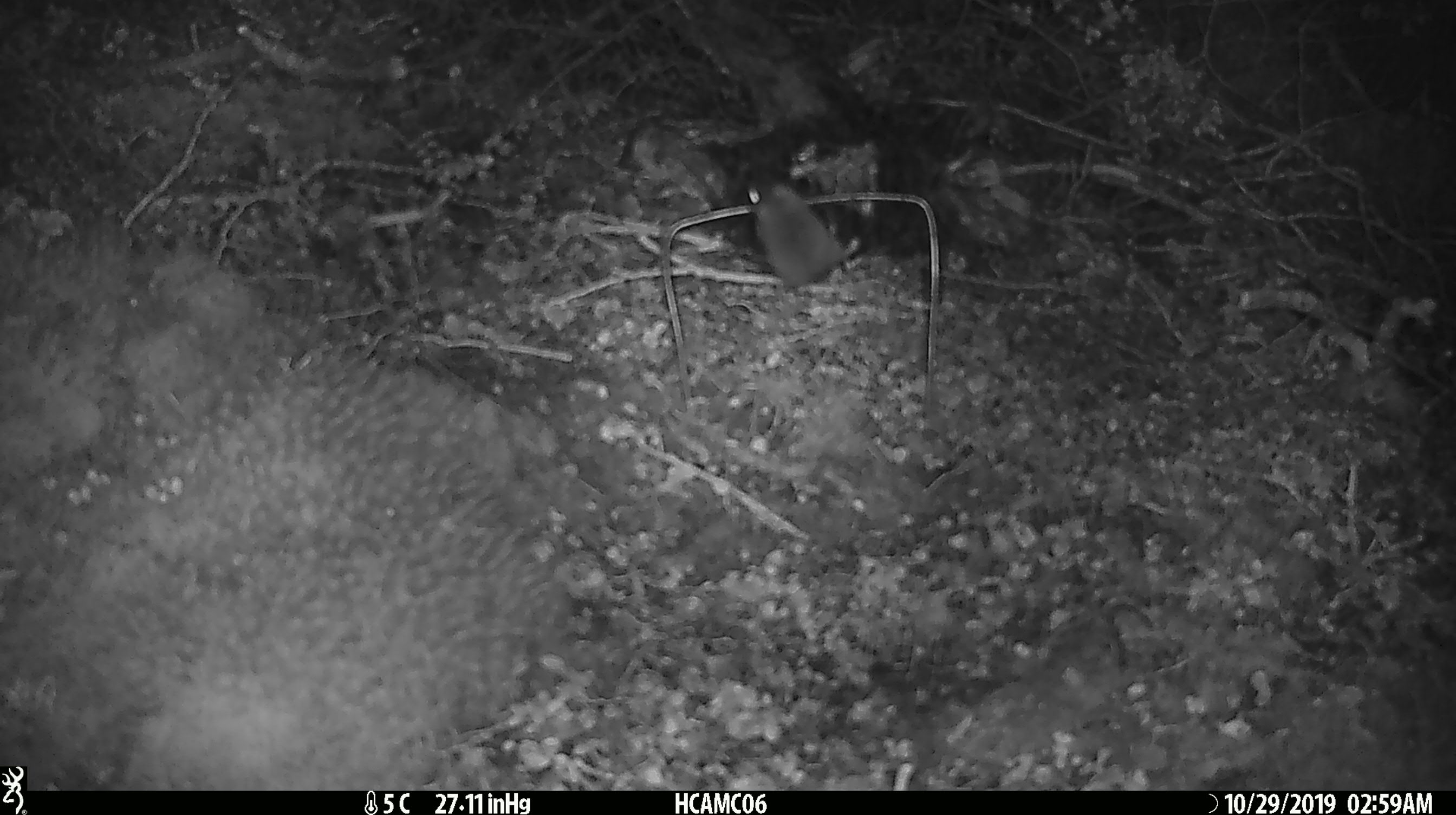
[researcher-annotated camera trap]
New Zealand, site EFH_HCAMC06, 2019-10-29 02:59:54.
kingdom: Animalia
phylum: Chordata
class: Mammalia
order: Rodentia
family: Muridae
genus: Mus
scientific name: Mus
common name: mouse